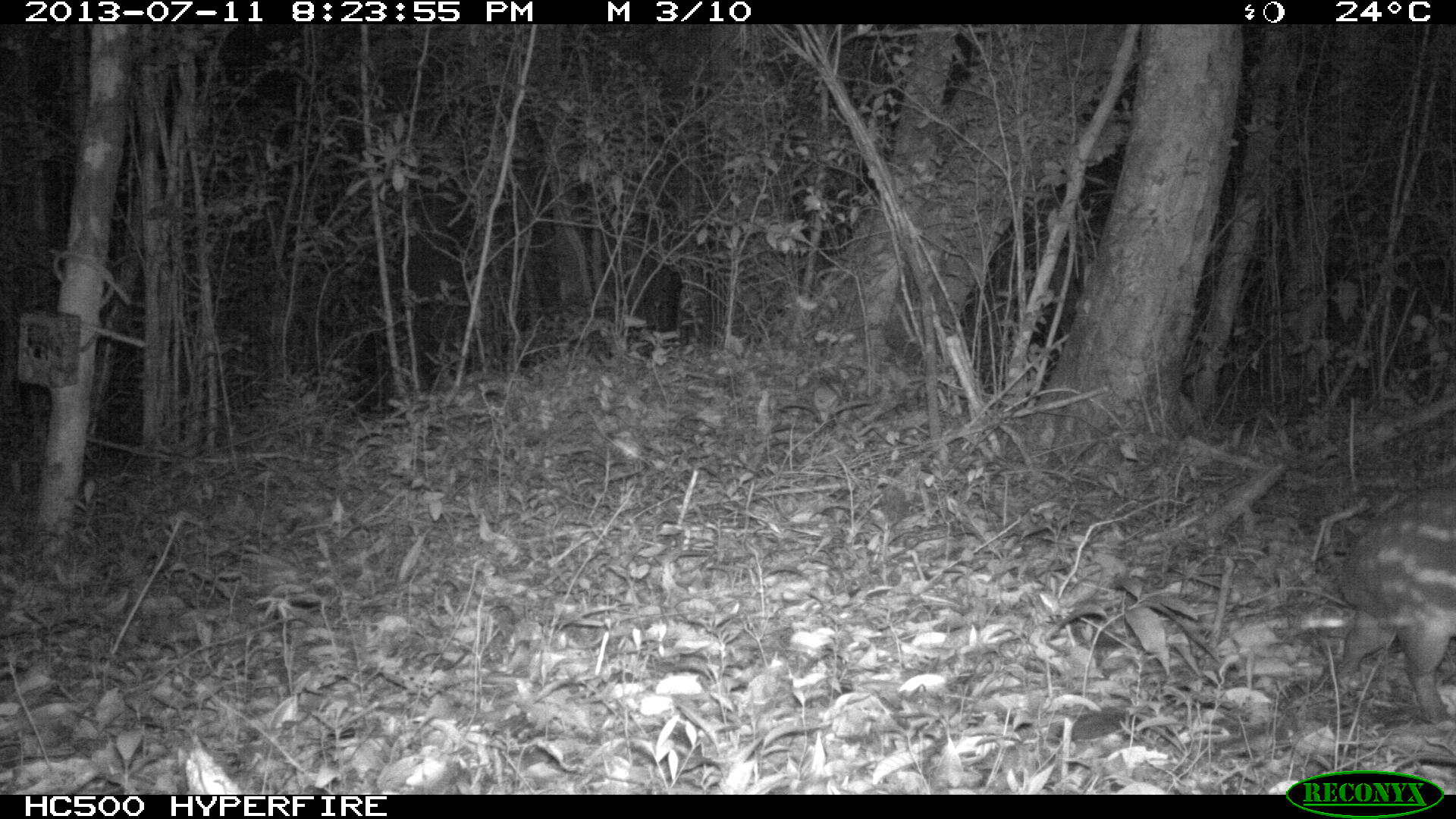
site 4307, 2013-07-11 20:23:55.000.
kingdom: Animalia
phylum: Chordata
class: Mammalia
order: Rodentia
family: Cuniculidae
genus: Cuniculus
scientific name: Cuniculus paca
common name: lowland paca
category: agouti paca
Agouti paca (lowland paca) (Cuniculus paca), count 1.